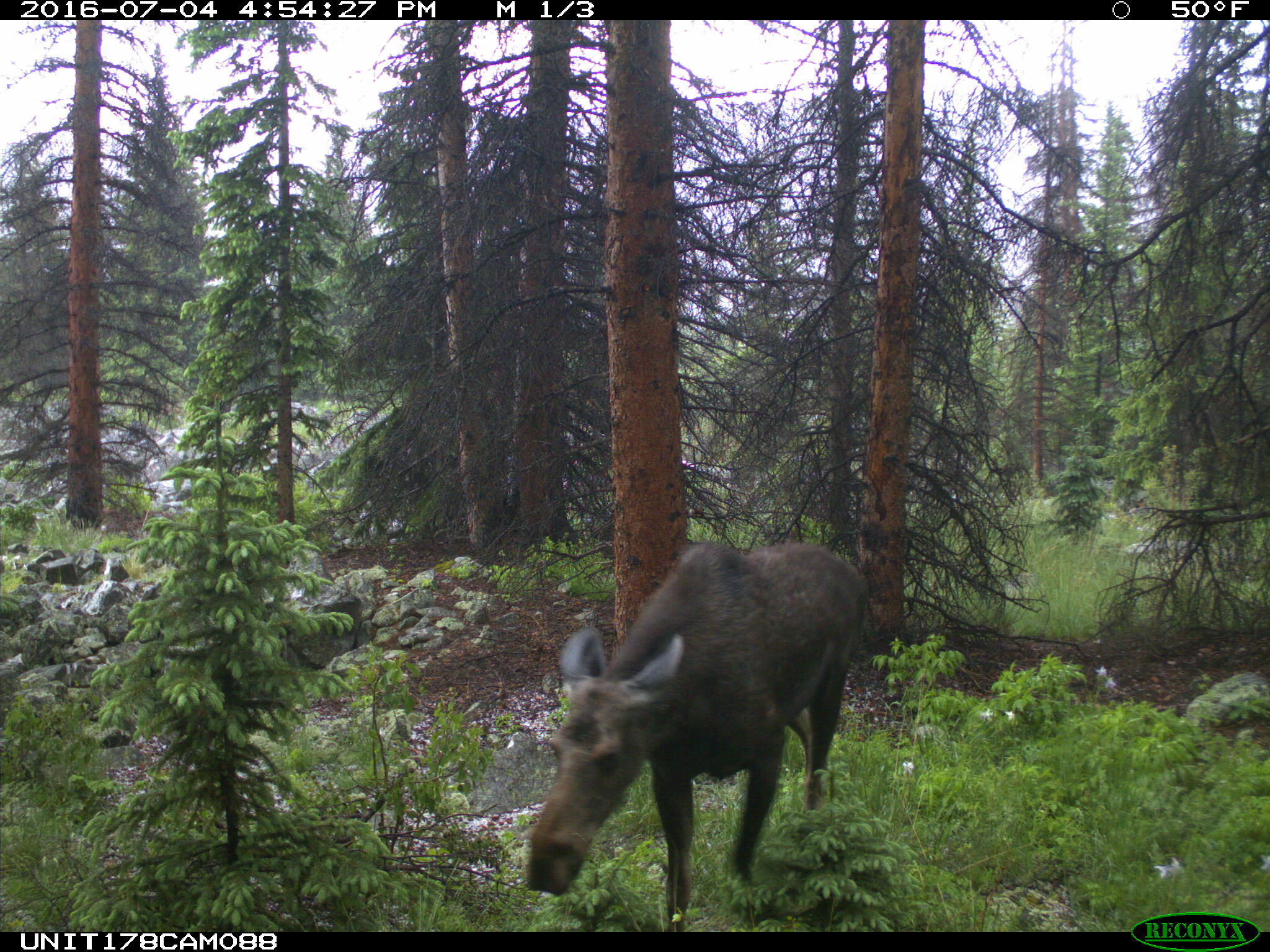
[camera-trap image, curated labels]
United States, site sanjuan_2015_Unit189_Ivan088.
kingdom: Animalia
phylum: Chordata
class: Mammalia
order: Artiodactyla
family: Cervidae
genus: Alces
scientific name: Alces alces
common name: moose